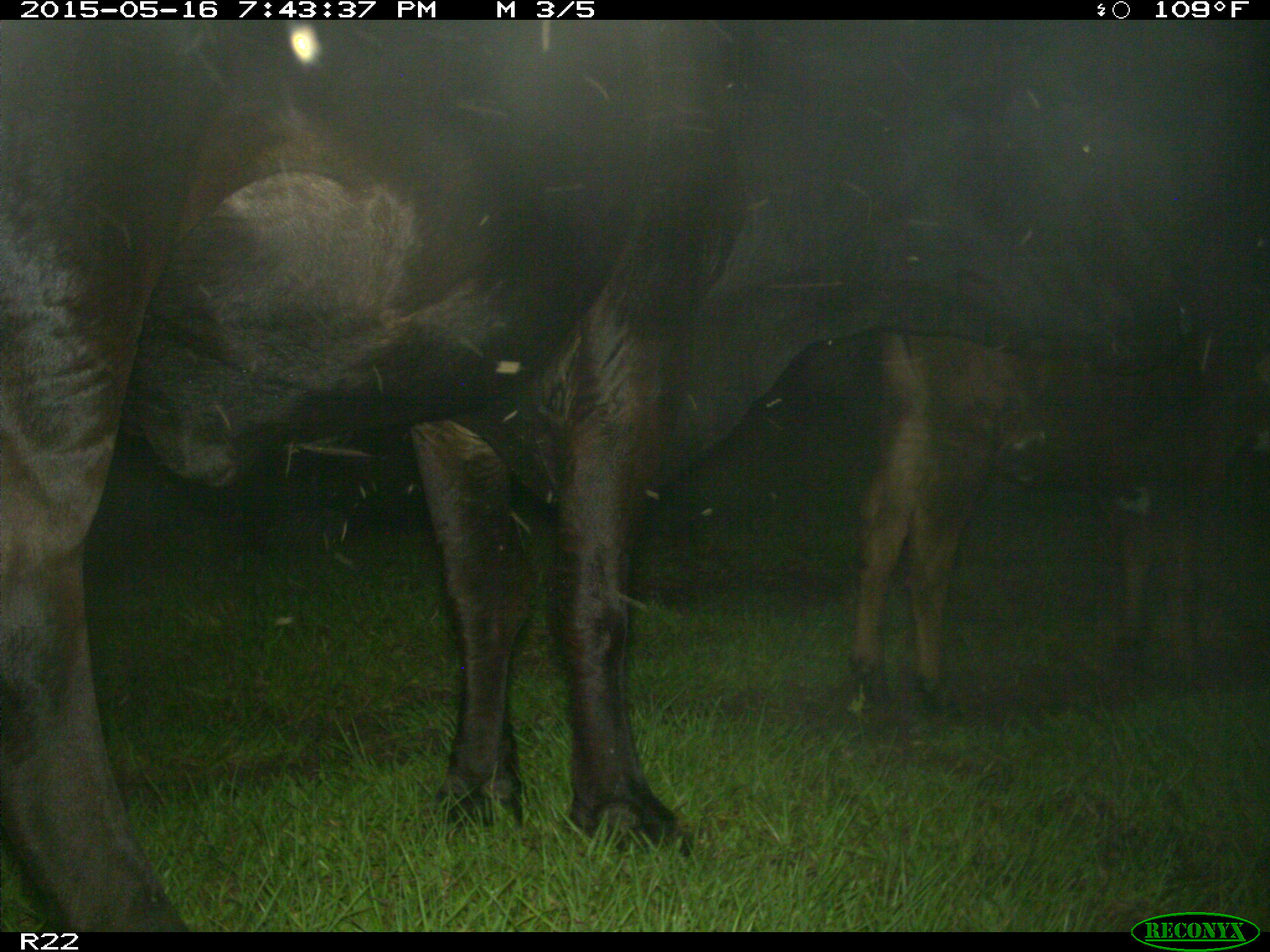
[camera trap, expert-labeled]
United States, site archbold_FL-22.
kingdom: Animalia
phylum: Chordata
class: Mammalia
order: Artiodactyla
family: Bovidae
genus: Bos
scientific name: Bos taurus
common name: domestic cow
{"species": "Bos taurus (domestic cow)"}